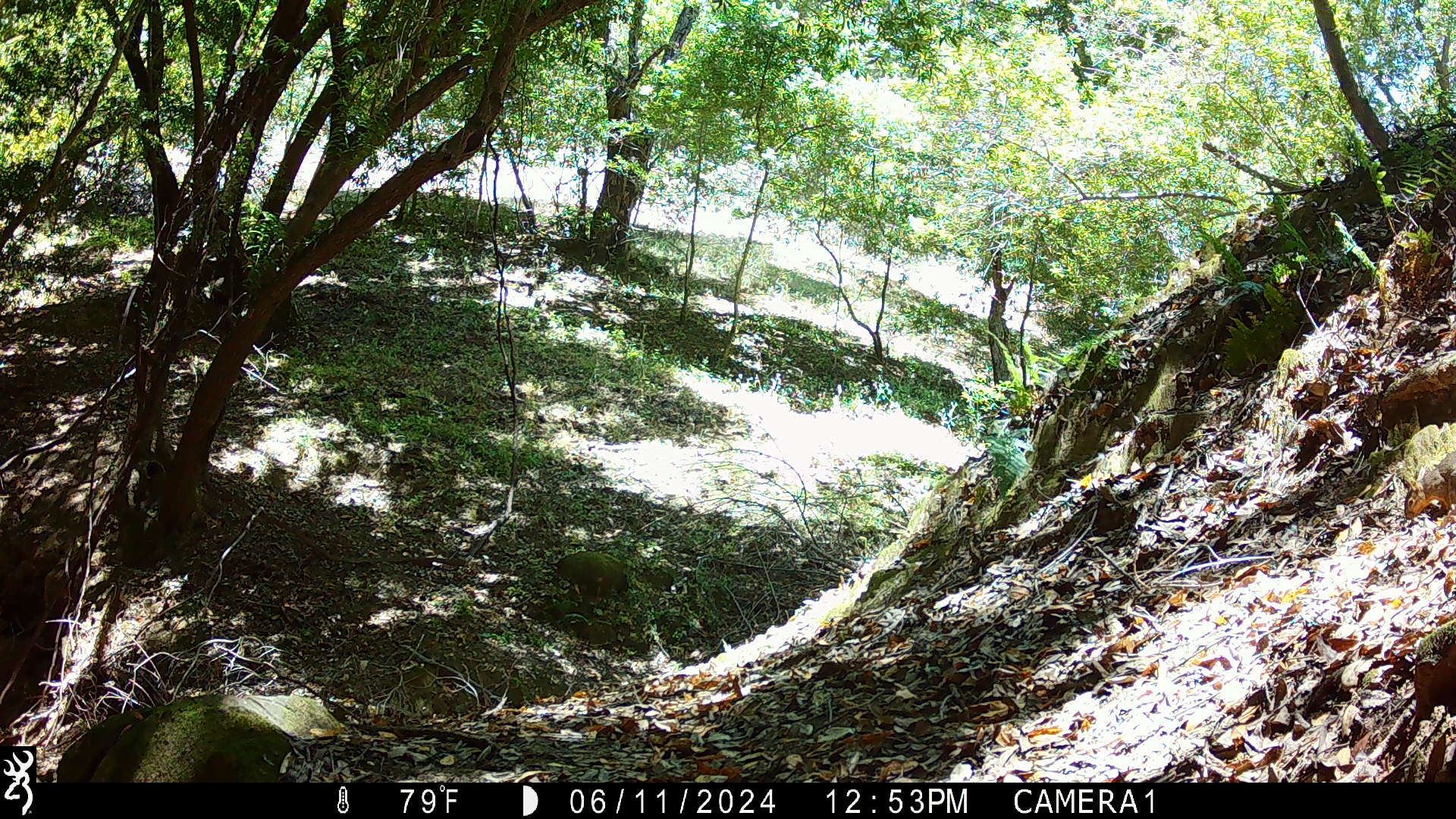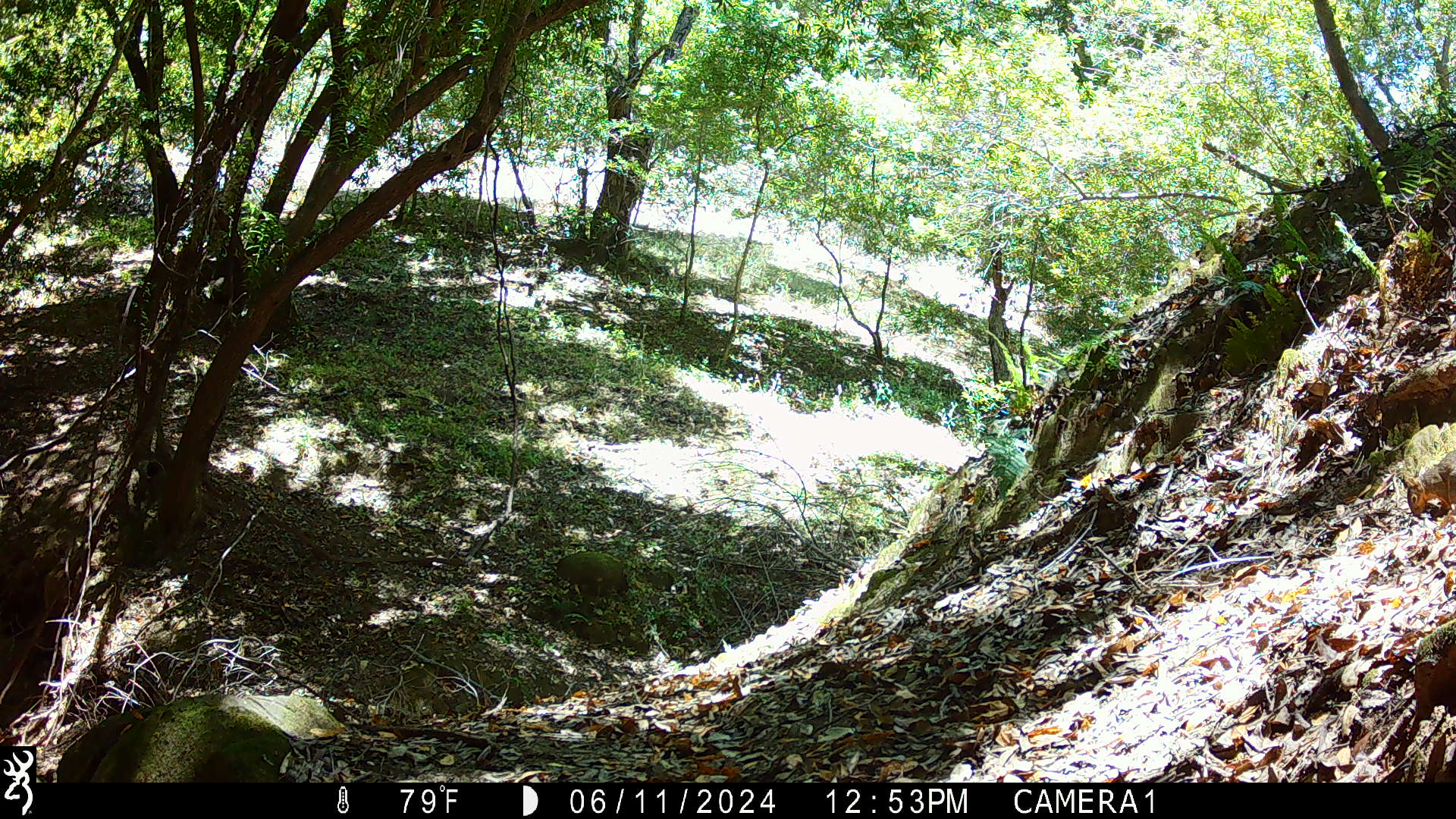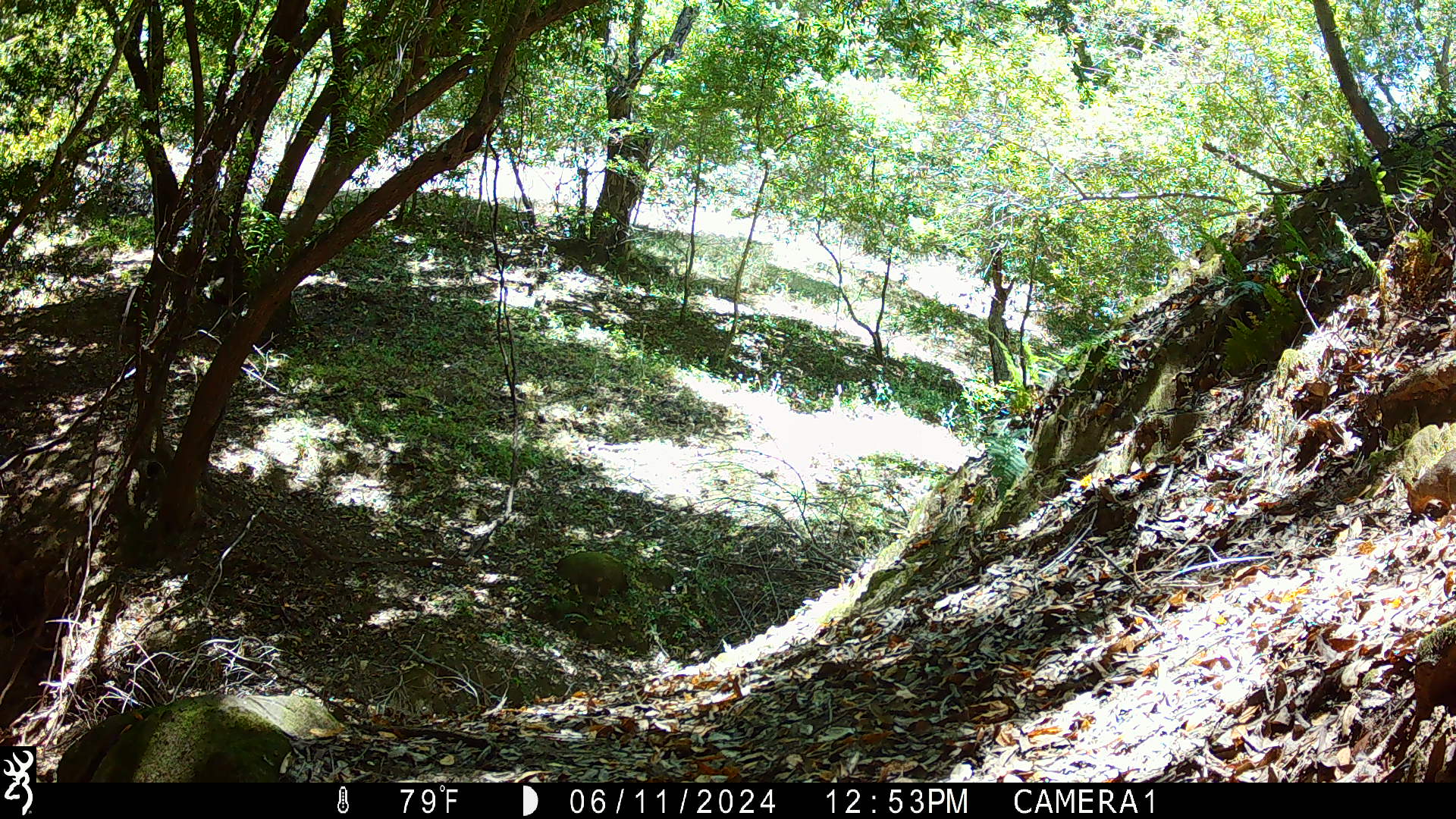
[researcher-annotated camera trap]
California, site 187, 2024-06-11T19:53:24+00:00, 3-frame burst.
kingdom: Animalia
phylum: Chordata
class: Mammalia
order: Rodentia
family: Sciuridae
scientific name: Sciuridae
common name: squirrel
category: unknown squirrel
Unknown squirrel (squirrel) (Sciuridae).